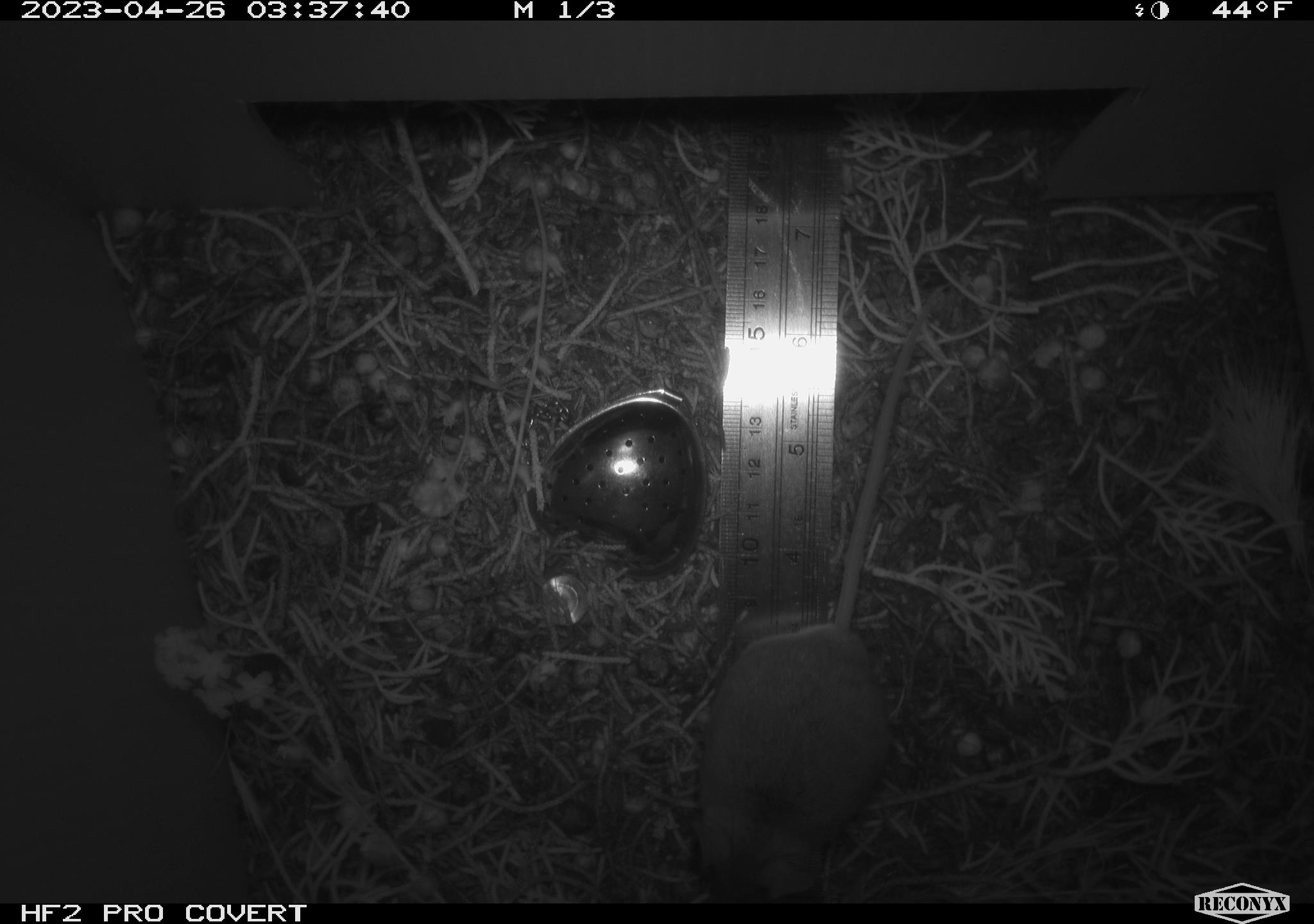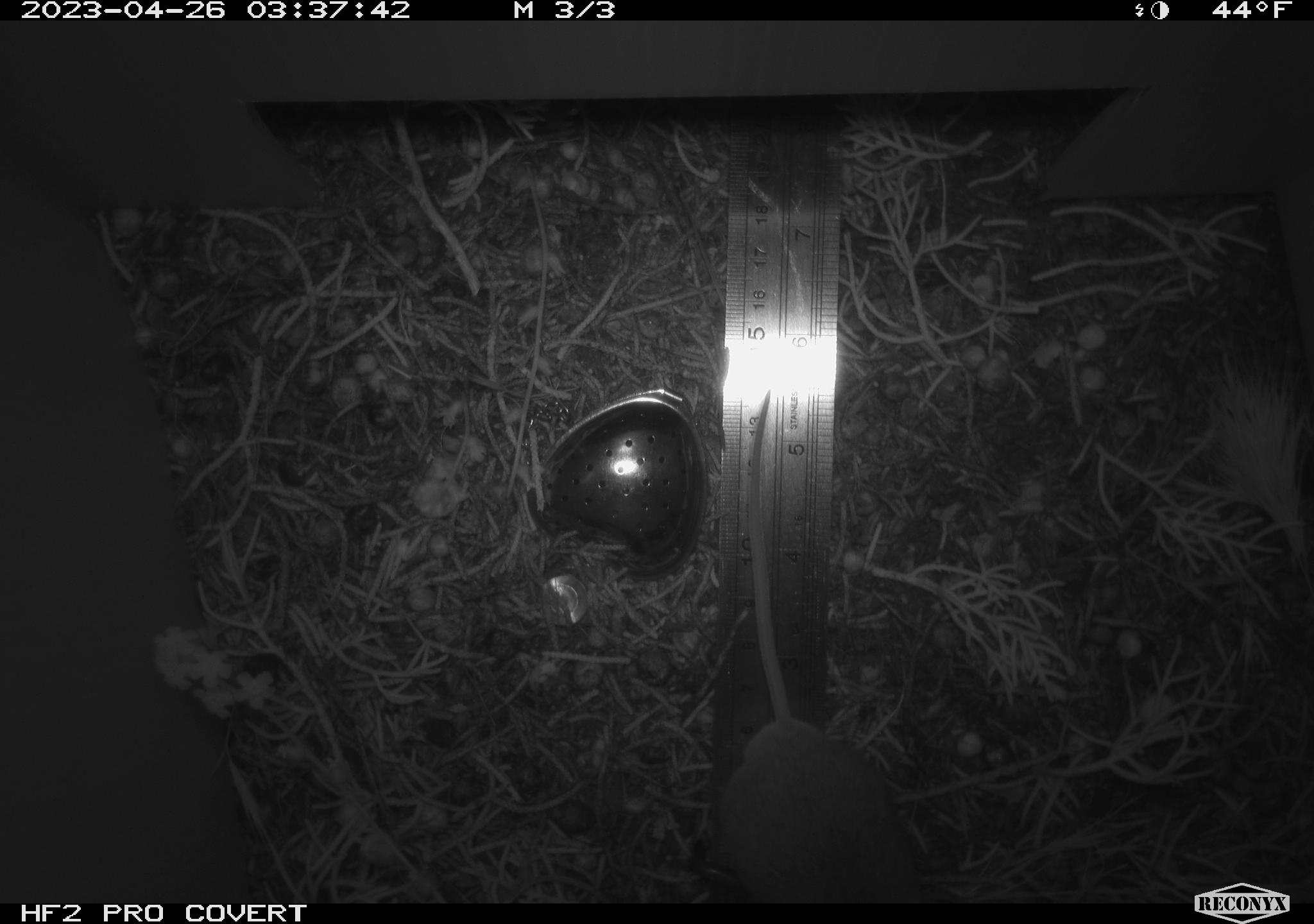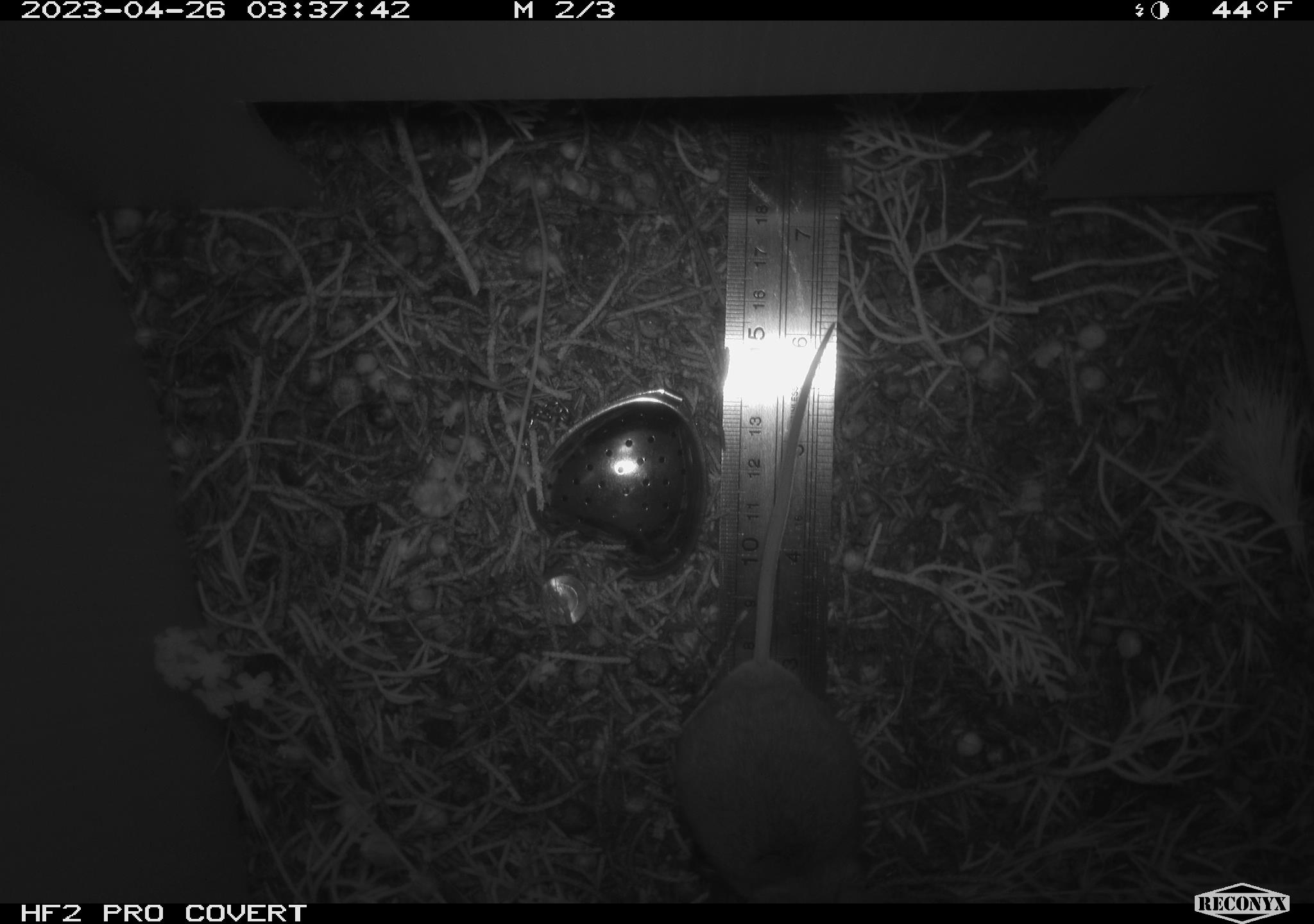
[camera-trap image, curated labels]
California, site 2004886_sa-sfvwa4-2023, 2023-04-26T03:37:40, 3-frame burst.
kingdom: Animalia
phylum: Chordata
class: Mammalia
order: Rodentia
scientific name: Rodentia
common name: mouse species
Mouse species (Rodentia).